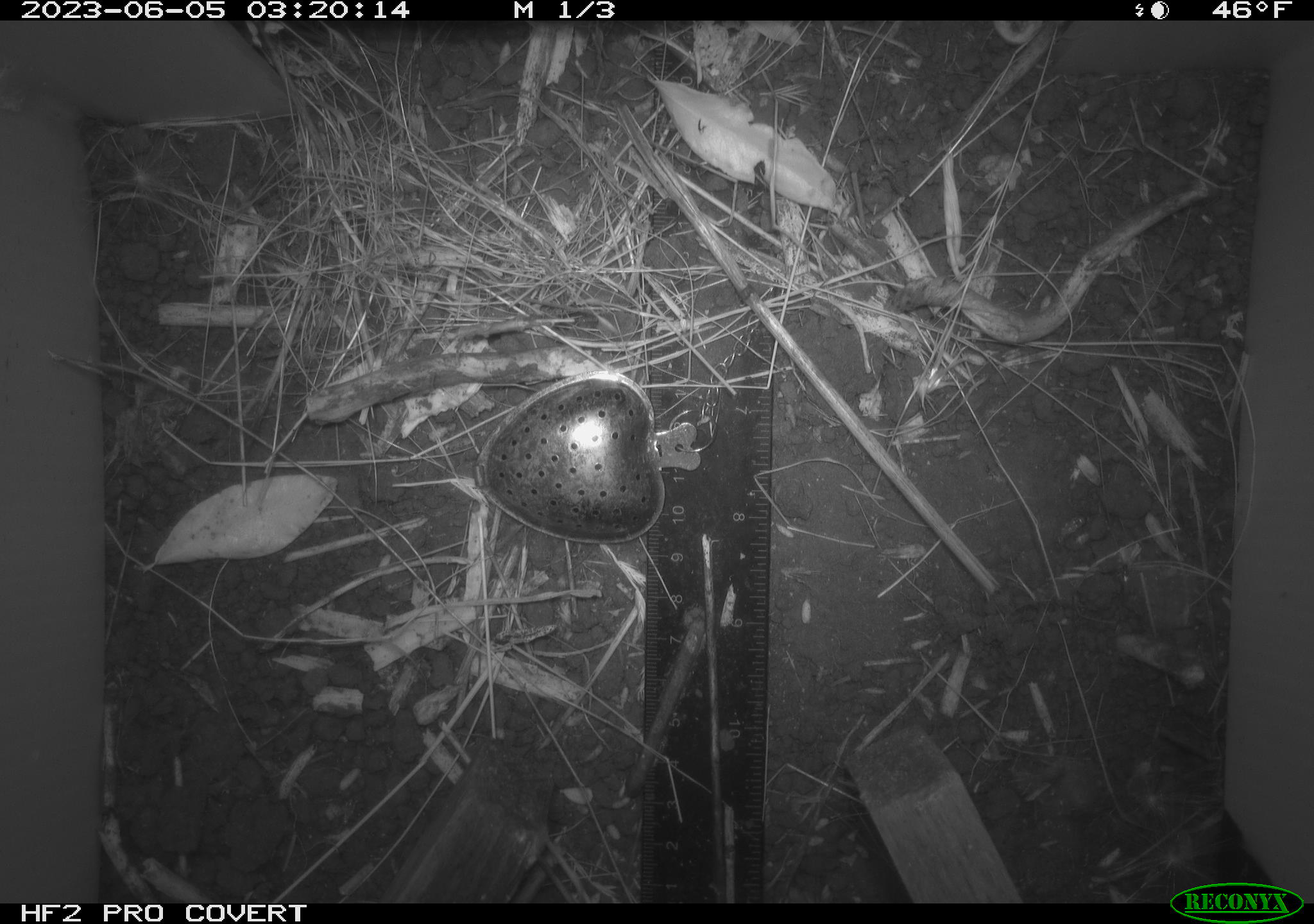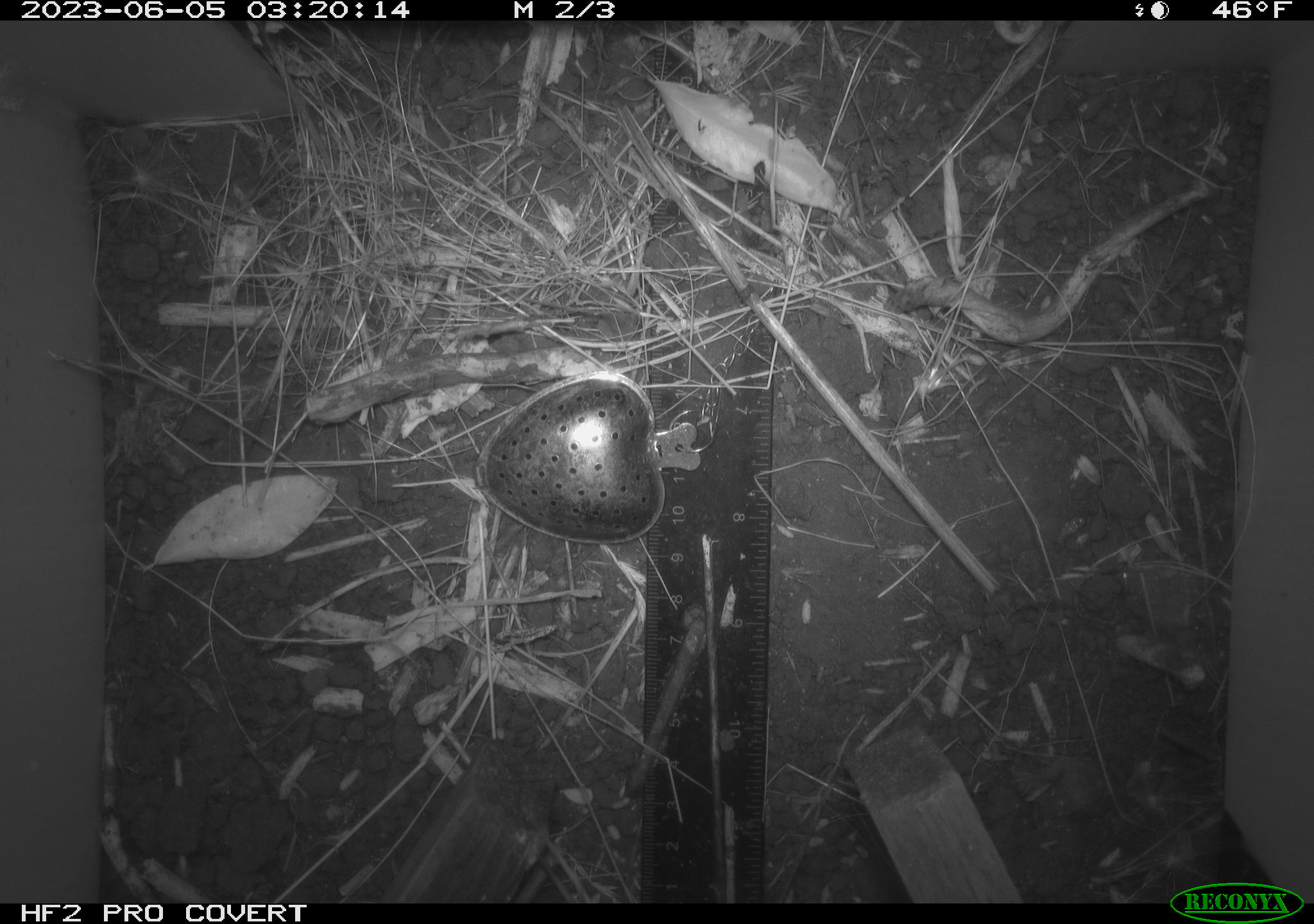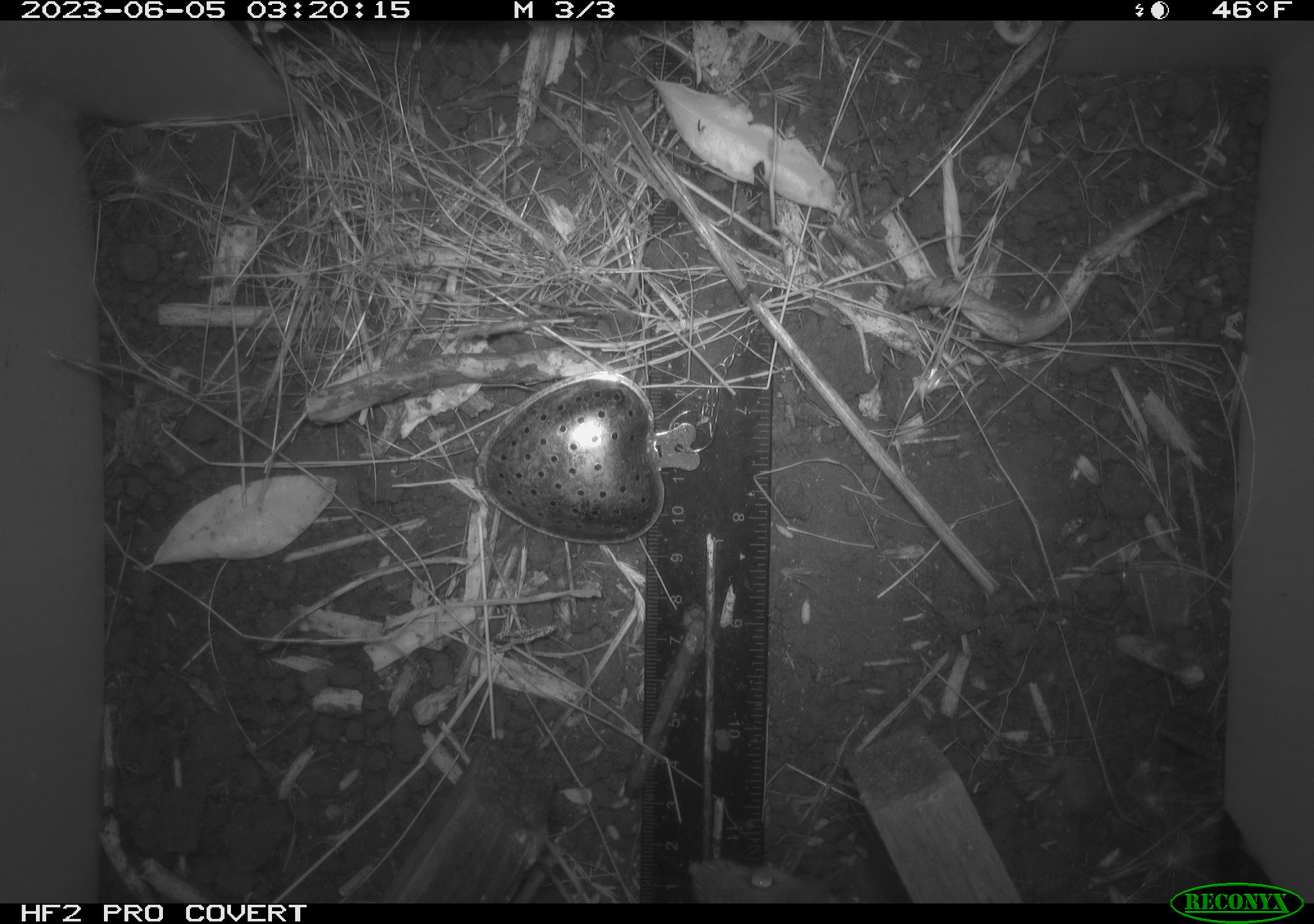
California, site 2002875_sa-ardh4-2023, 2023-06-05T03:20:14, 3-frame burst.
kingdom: Animalia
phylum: Chordata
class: Mammalia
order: Rodentia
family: Cricetidae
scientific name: Arvicolinae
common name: voles, lemmings, and muskrats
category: arvicolinae subfamily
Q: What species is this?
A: Arvicolinae subfamily (voles, lemmings, and muskrats) (Arvicolinae).